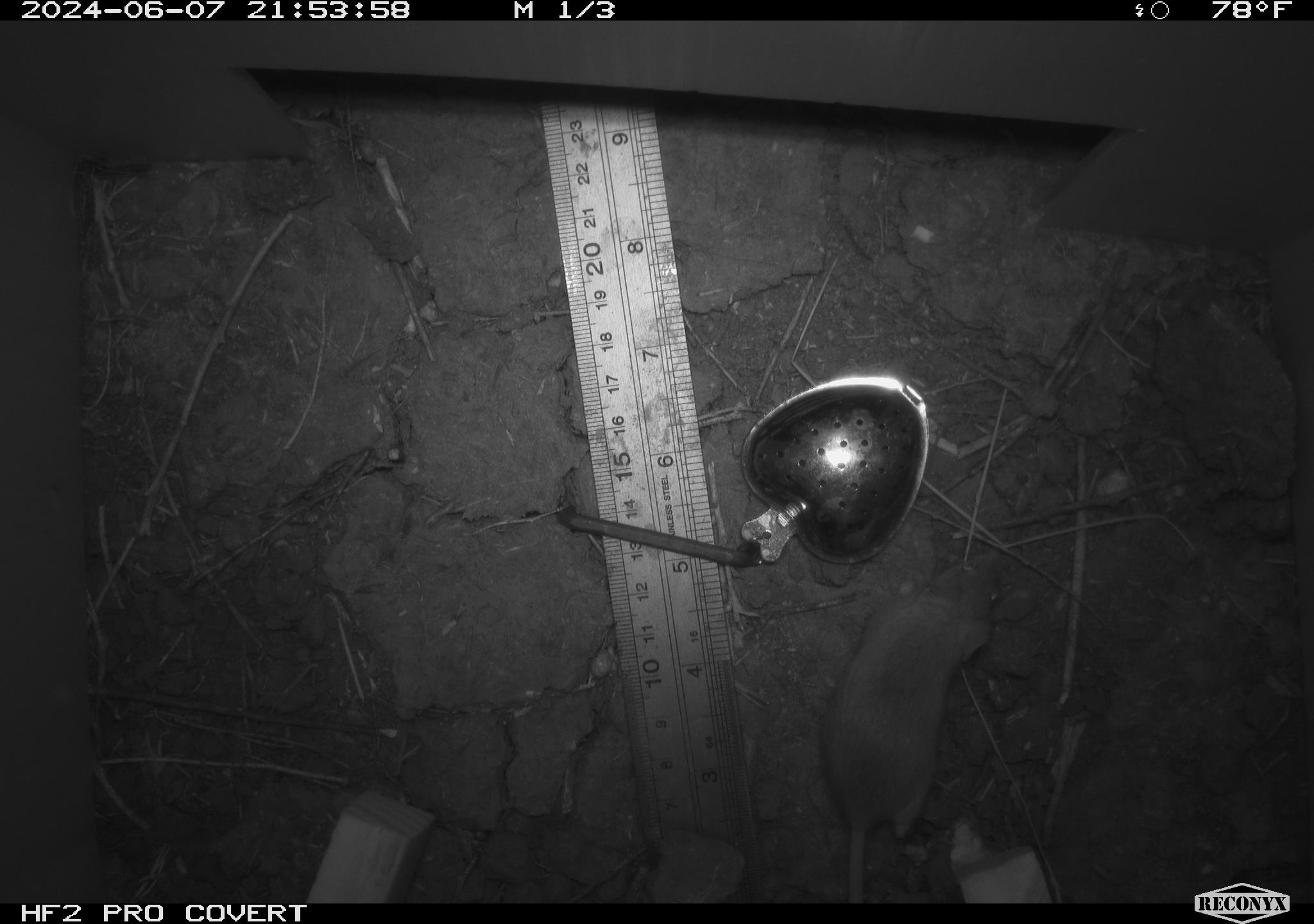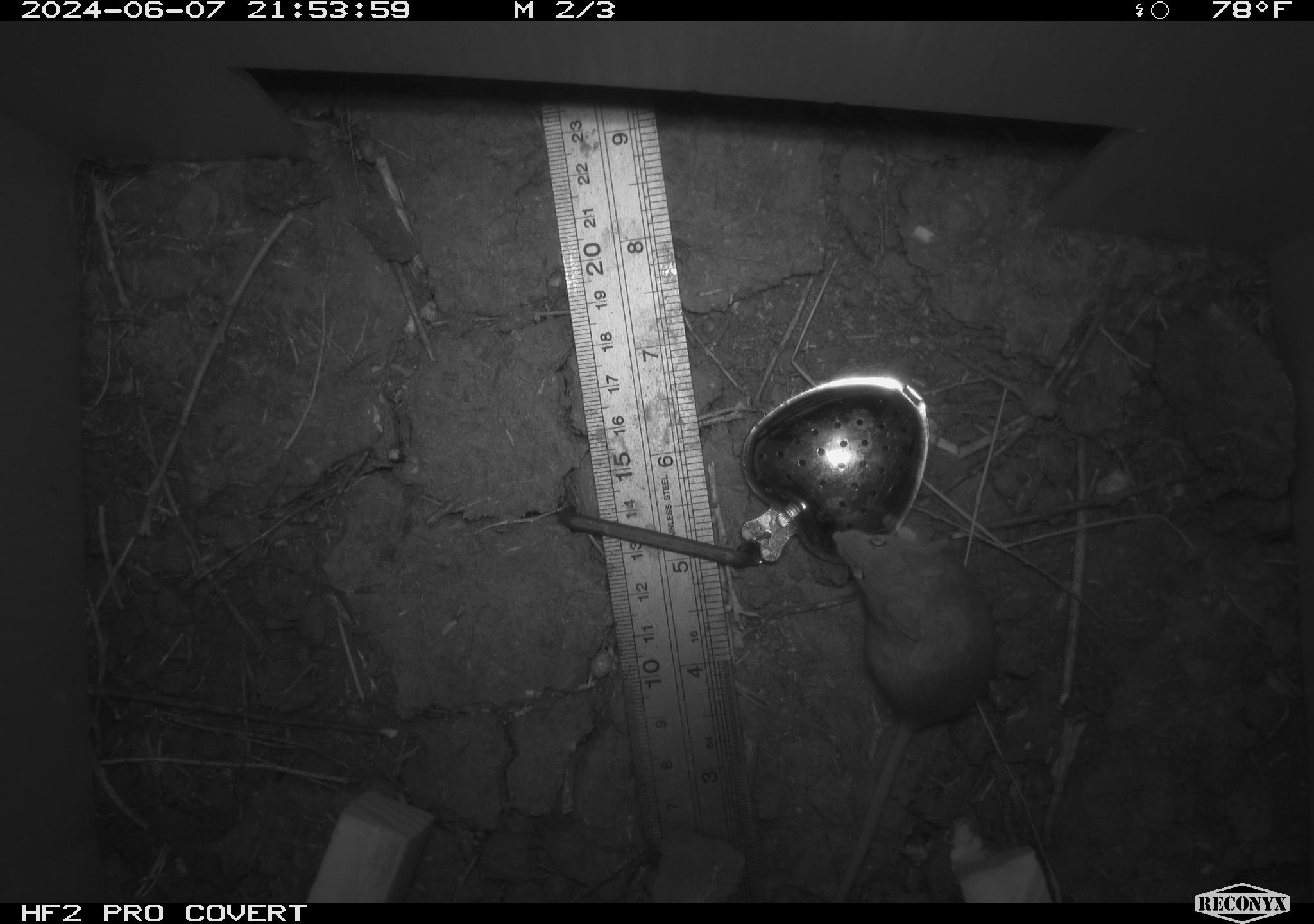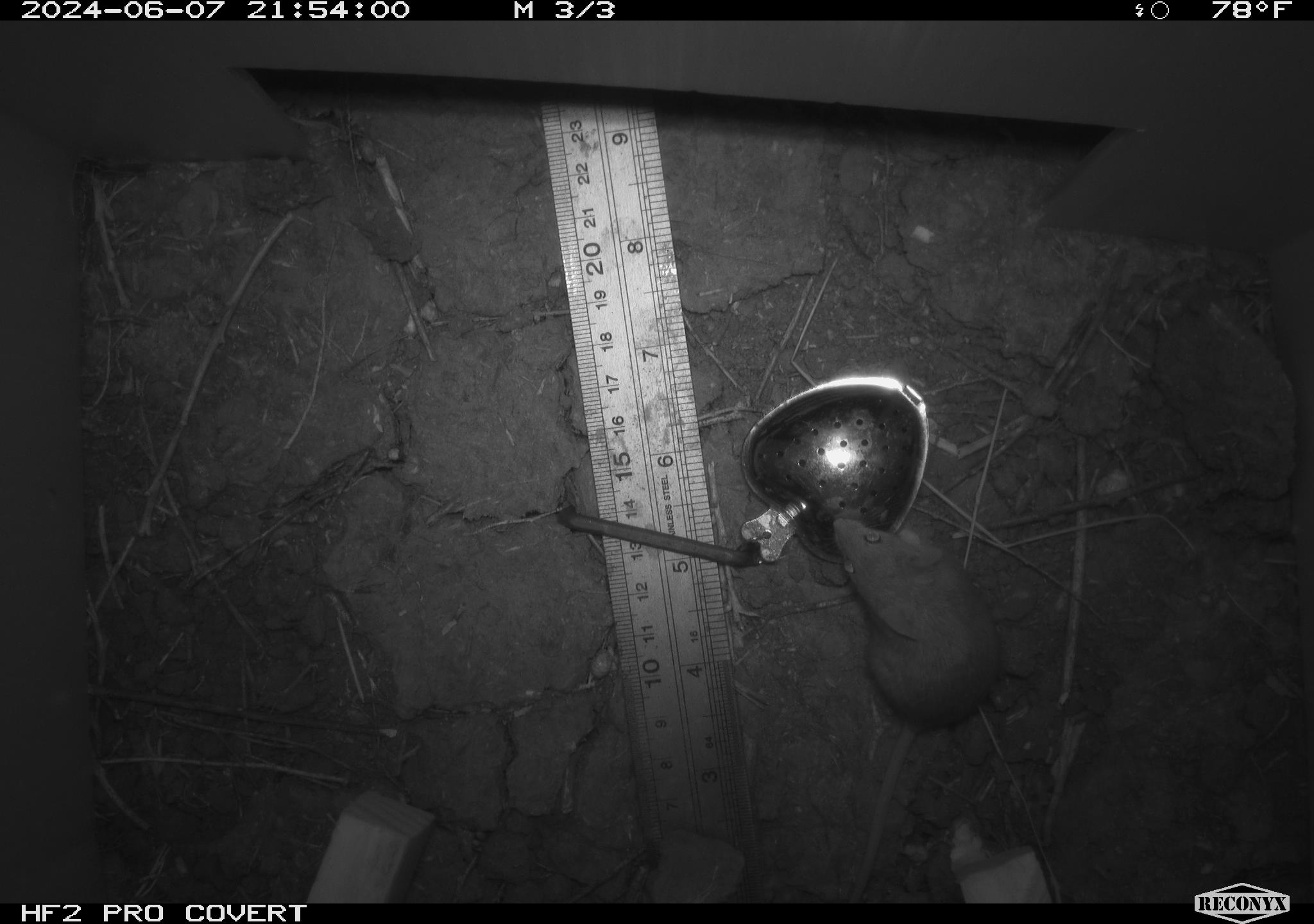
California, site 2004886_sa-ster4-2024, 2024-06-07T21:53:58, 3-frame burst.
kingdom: Animalia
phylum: Chordata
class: Mammalia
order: Rodentia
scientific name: Rodentia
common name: mouse species